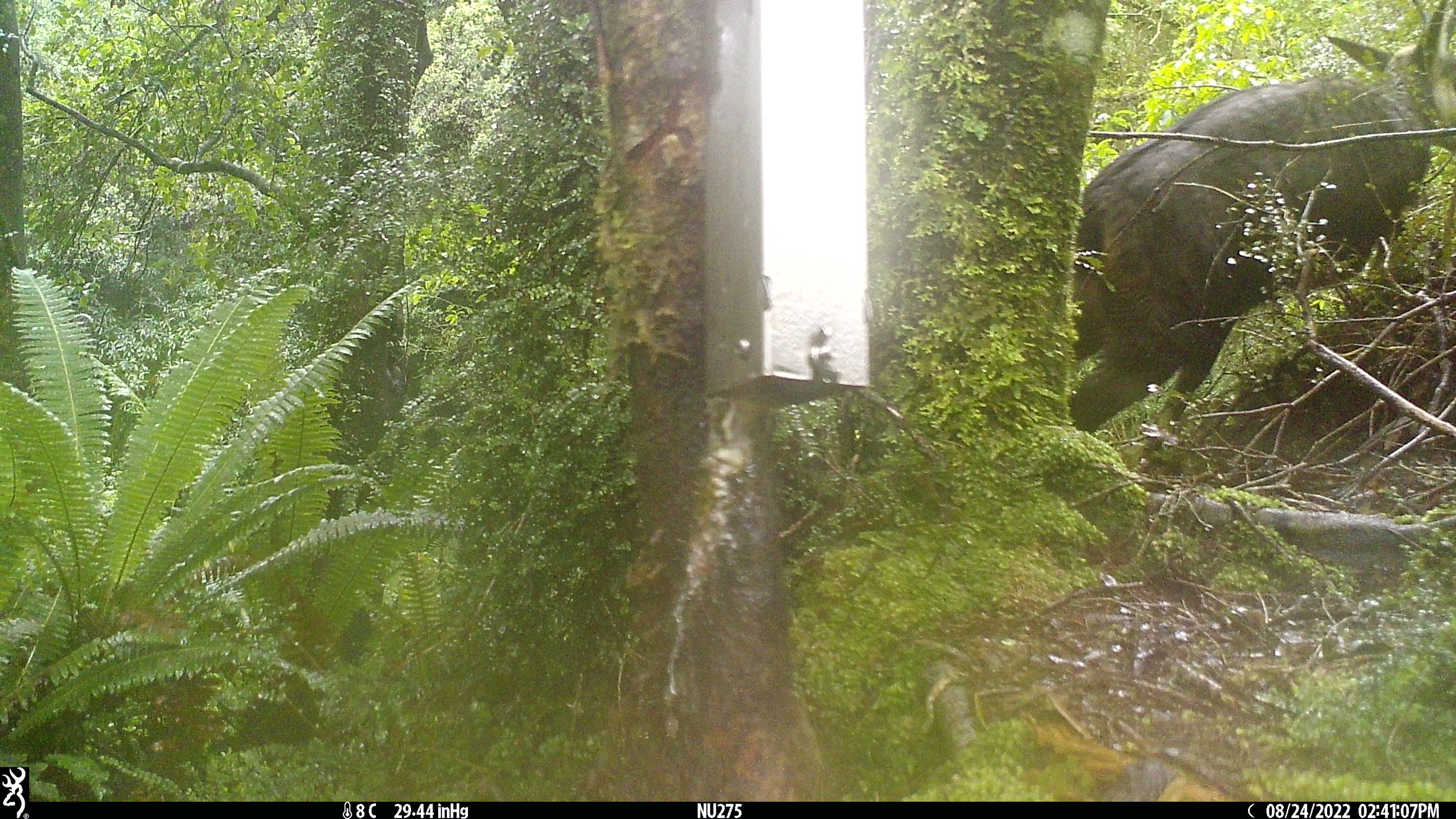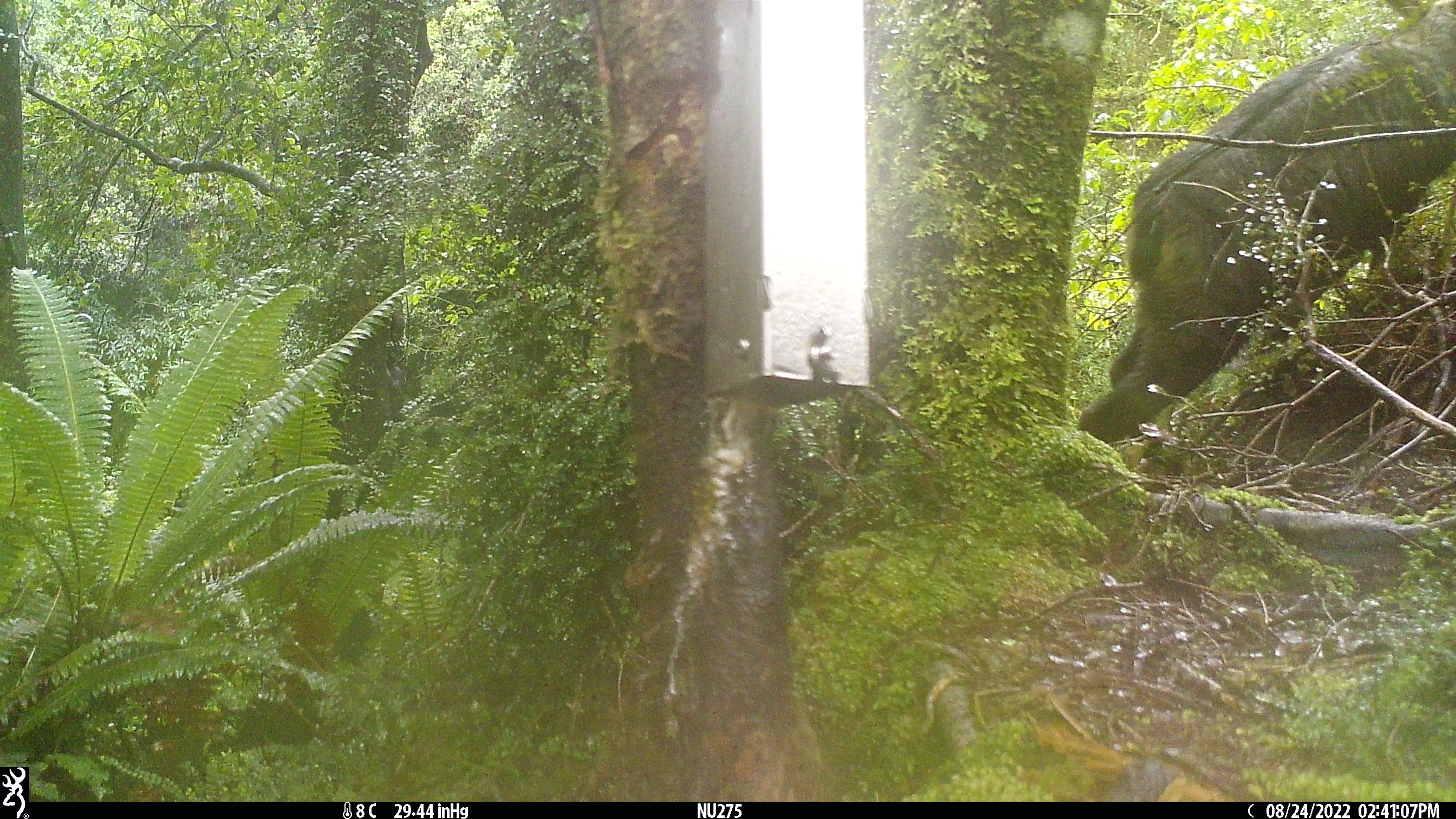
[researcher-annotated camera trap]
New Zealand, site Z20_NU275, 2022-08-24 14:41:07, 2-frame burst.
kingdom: Animalia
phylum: Chordata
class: Mammalia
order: Artiodactyla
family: Bovidae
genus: Rupicapra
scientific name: Rupicapra rupicapra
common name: alpine chamois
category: chamois